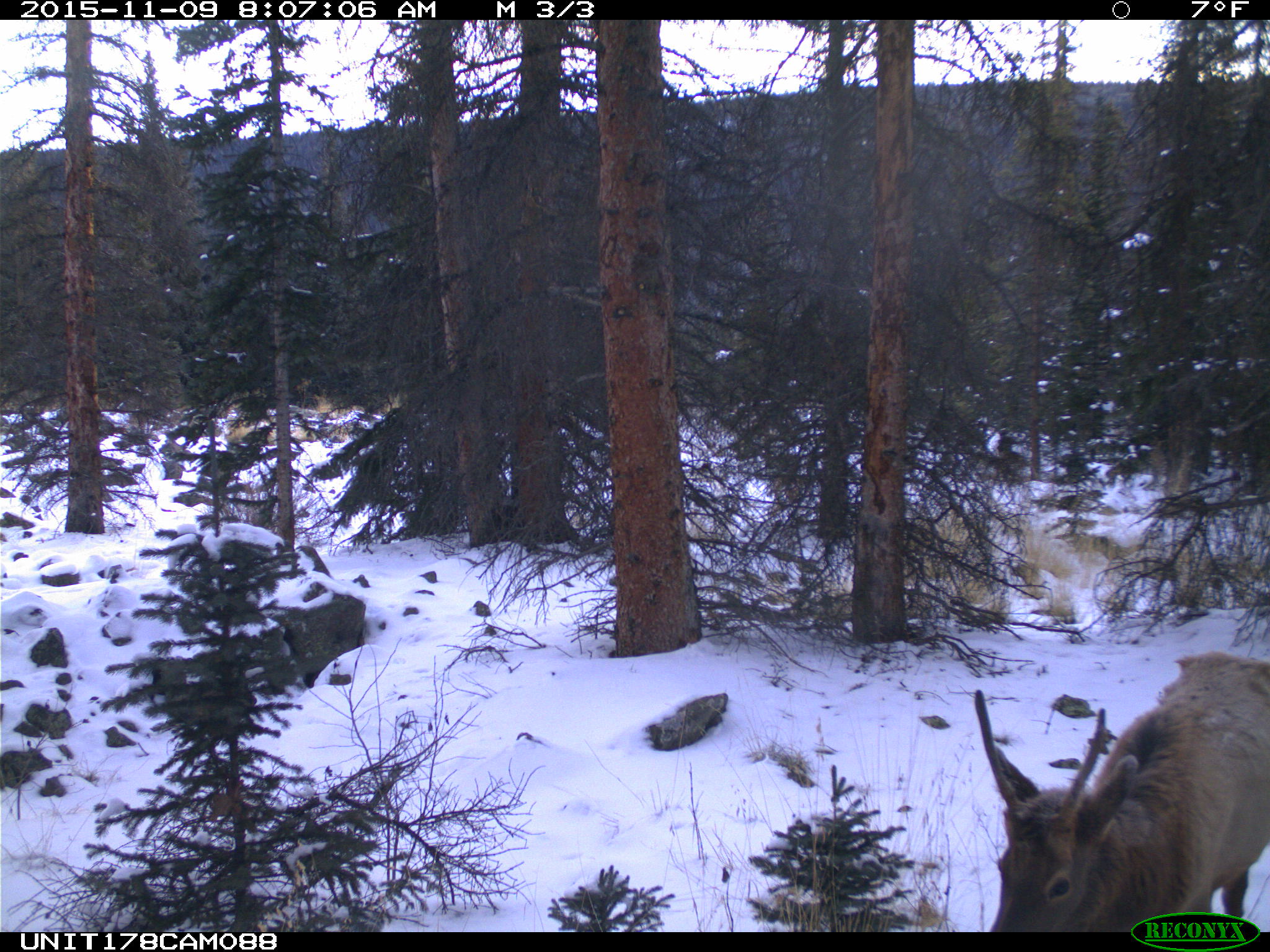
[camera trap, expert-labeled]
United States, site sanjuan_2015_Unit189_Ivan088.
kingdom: Animalia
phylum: Chordata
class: Mammalia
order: Artiodactyla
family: Cervidae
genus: Cervus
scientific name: Cervus elaphus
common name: red deer